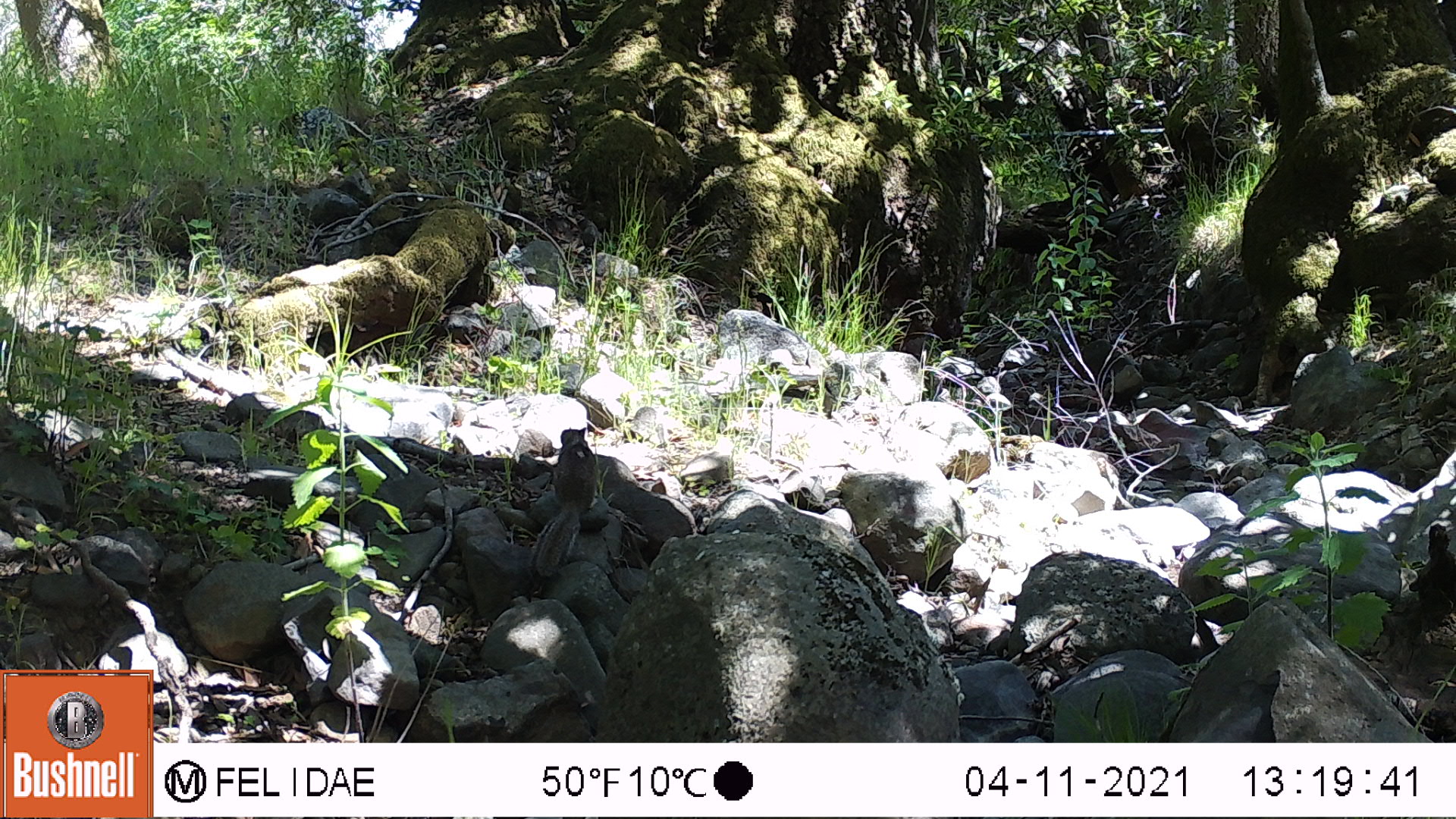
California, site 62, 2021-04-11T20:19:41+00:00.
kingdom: Animalia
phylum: Chordata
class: Mammalia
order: Rodentia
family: Sciuridae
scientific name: Sciuridae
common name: squirrel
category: unknown squirrel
Unknown squirrel (squirrel) (Sciuridae).